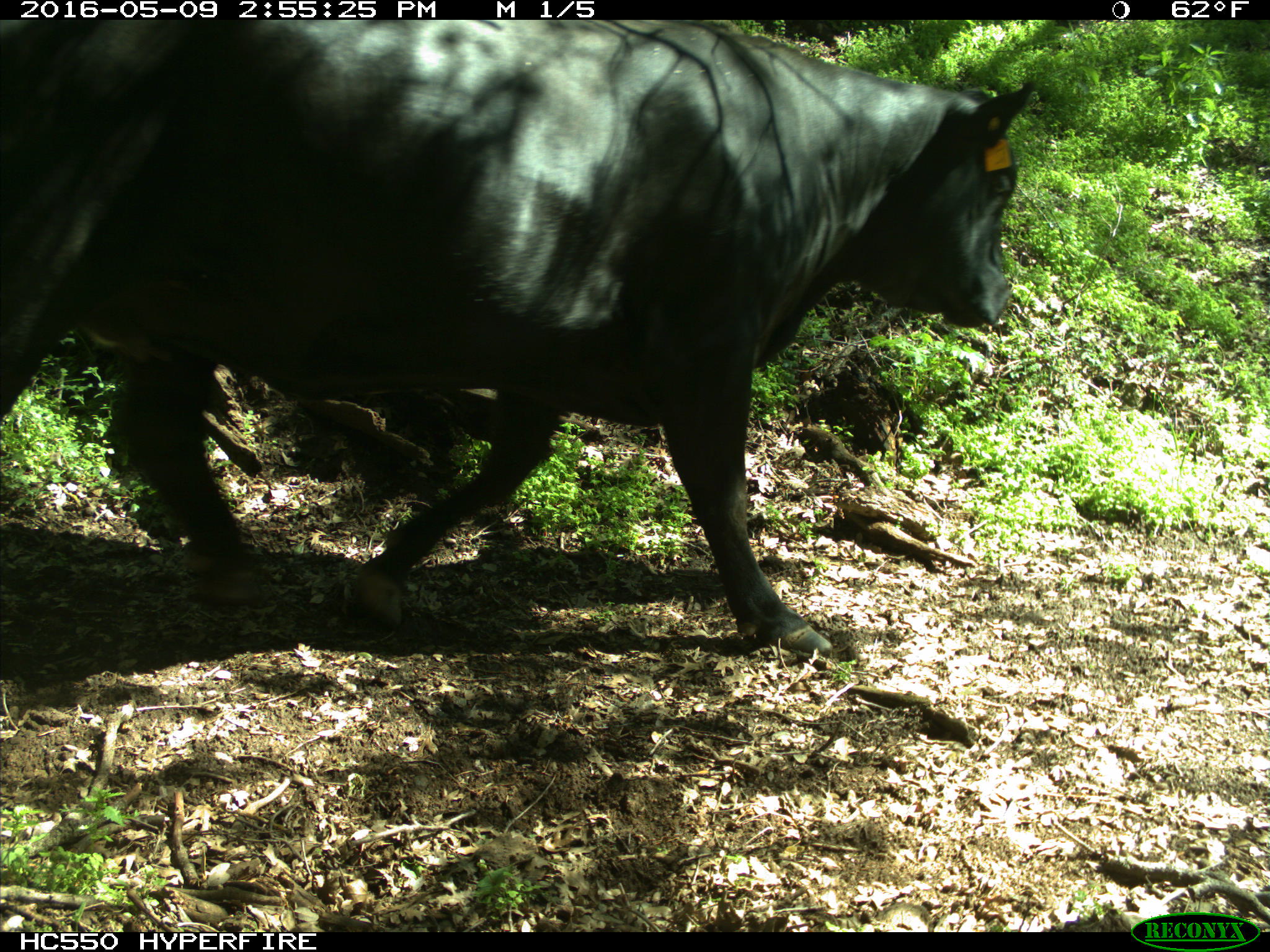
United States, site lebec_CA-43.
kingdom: Animalia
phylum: Chordata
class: Mammalia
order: Artiodactyla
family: Bovidae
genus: Bos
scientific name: Bos taurus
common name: domestic cow